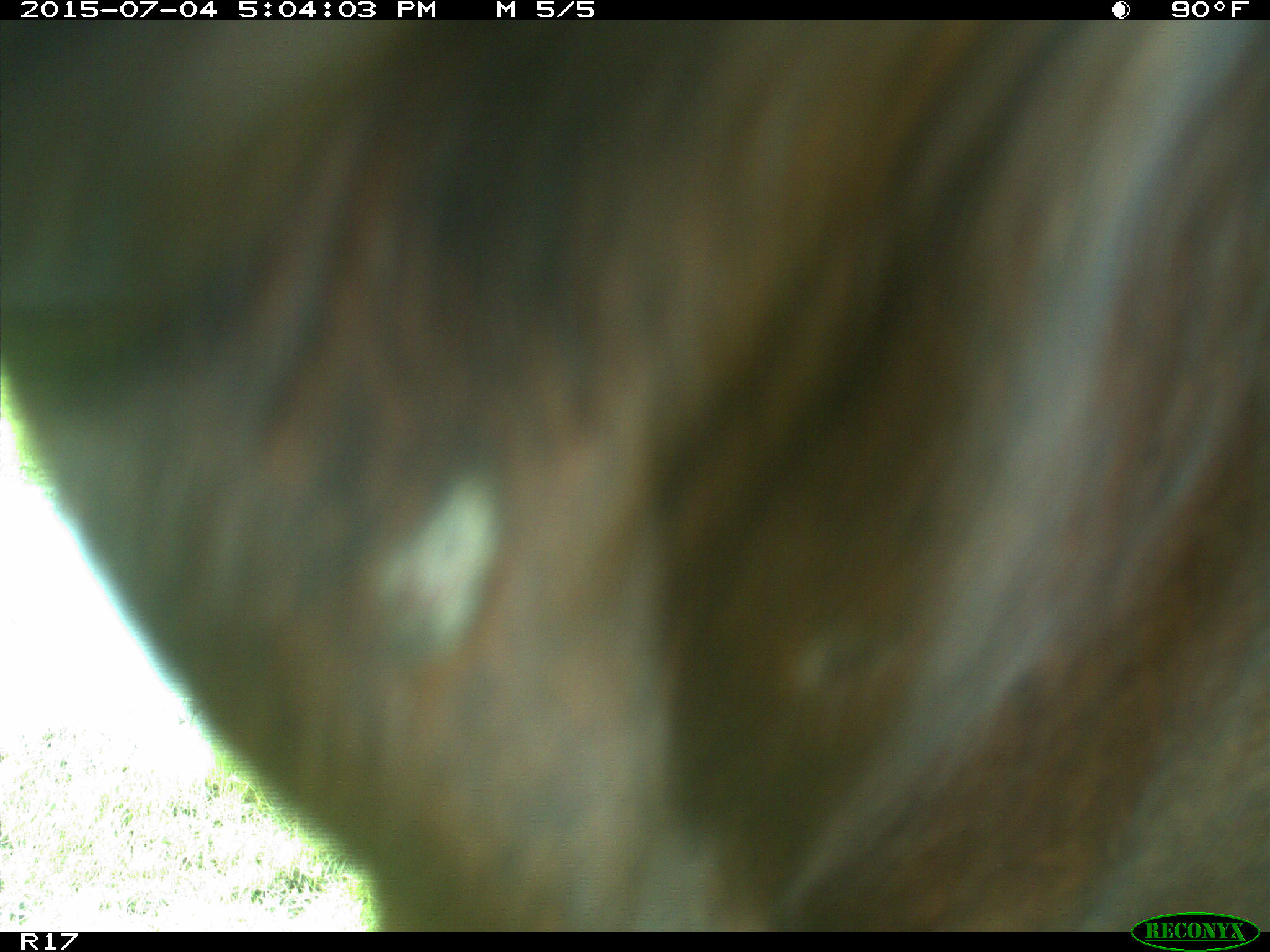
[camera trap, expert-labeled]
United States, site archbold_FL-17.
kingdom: Animalia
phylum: Chordata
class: Mammalia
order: Artiodactyla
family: Bovidae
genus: Bos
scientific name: Bos taurus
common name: domestic cow